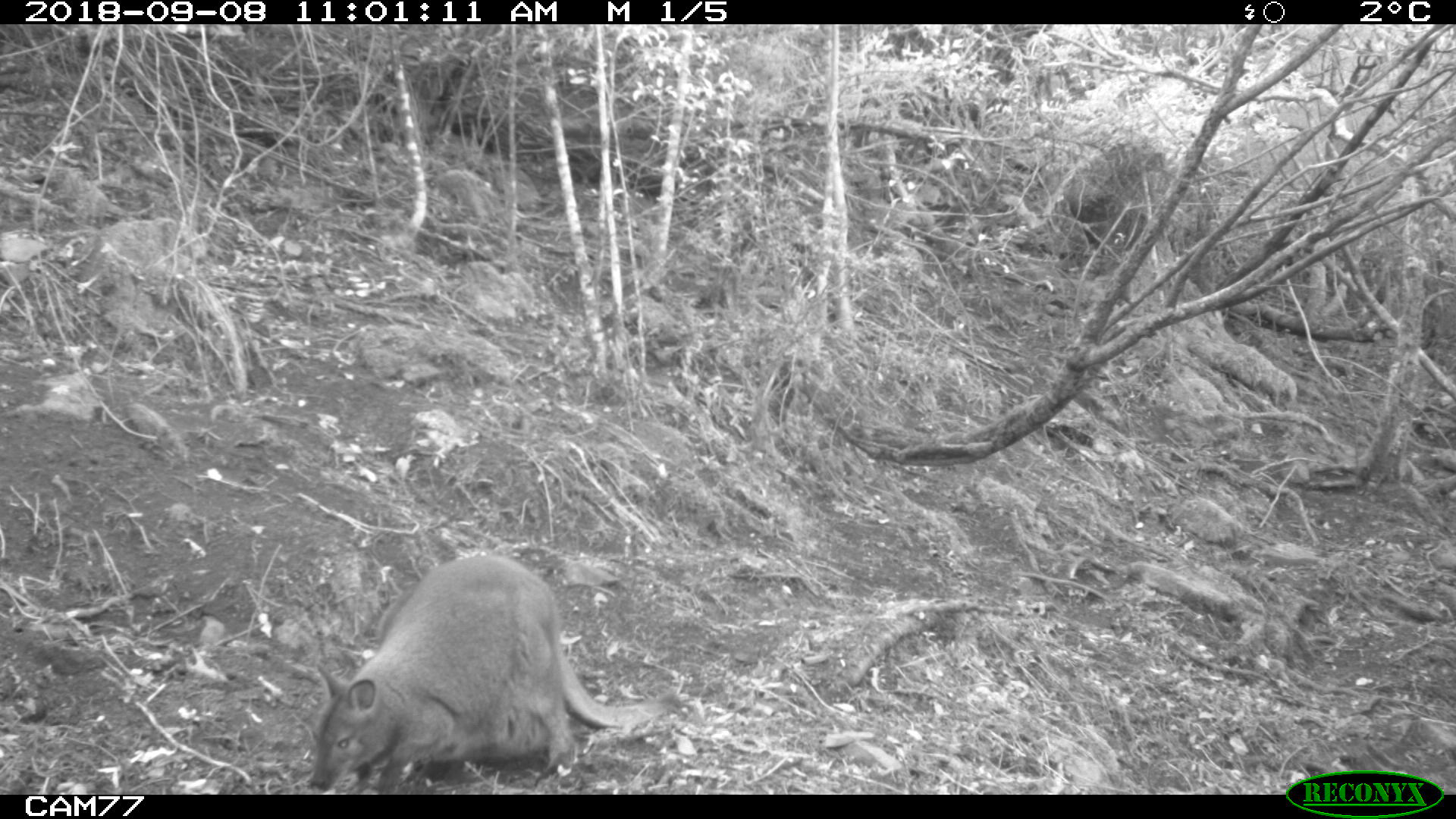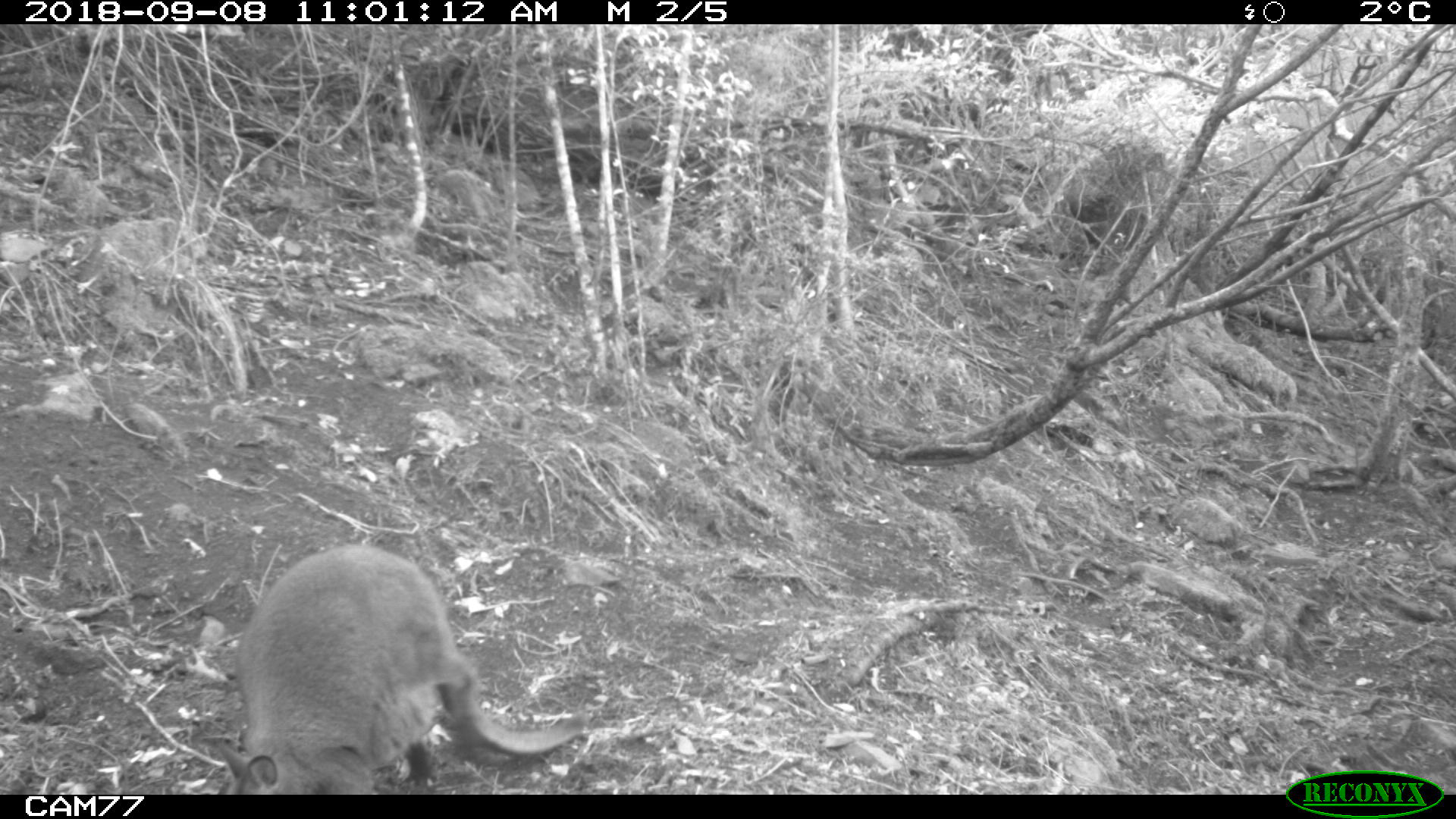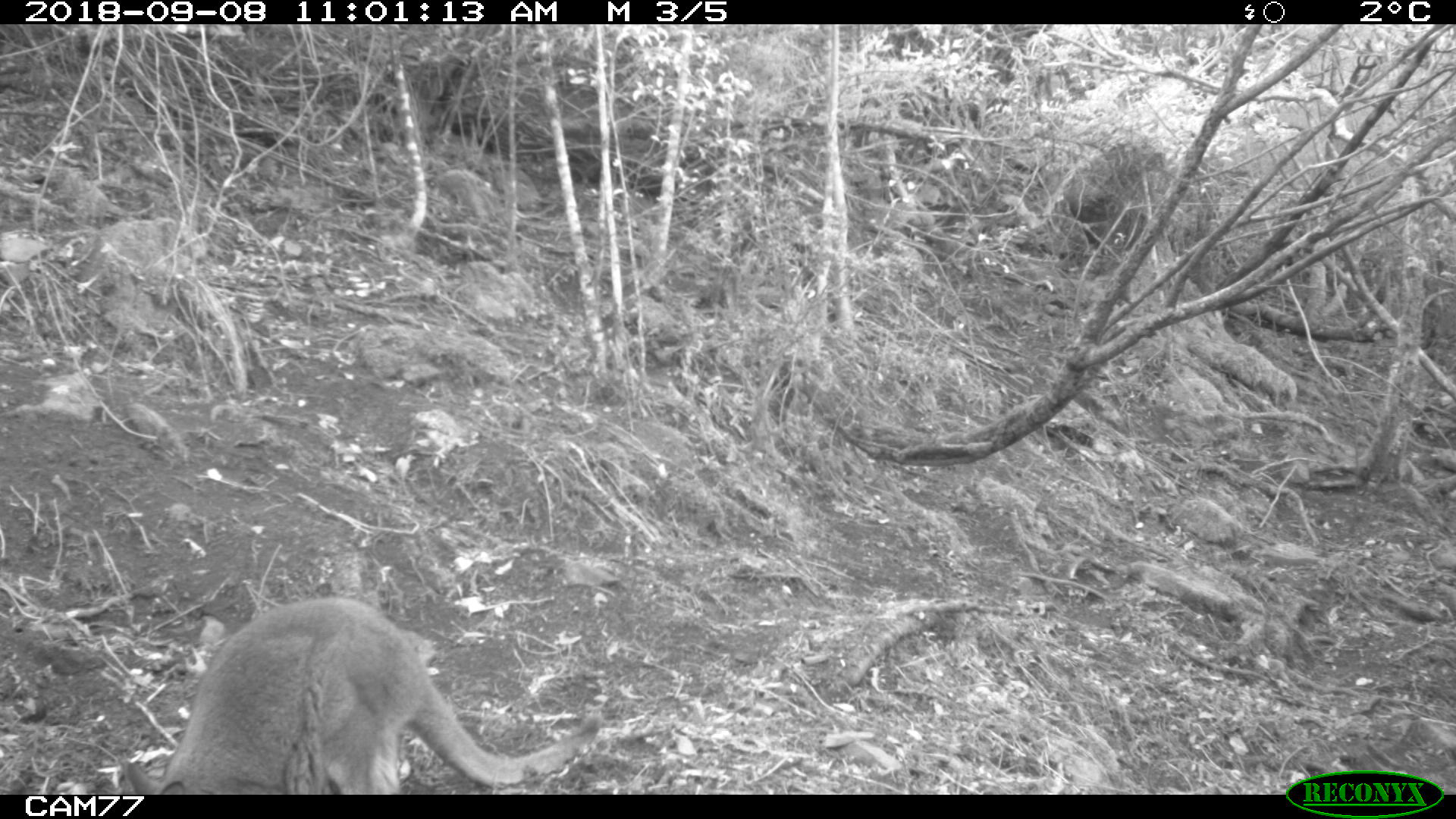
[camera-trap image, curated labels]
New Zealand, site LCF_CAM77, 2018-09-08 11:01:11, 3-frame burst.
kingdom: Animalia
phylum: Chordata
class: Mammalia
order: Diprotodontia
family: Macropodidae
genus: Notamacropus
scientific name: Notamacropus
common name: wallaby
Wallaby (Notamacropus).